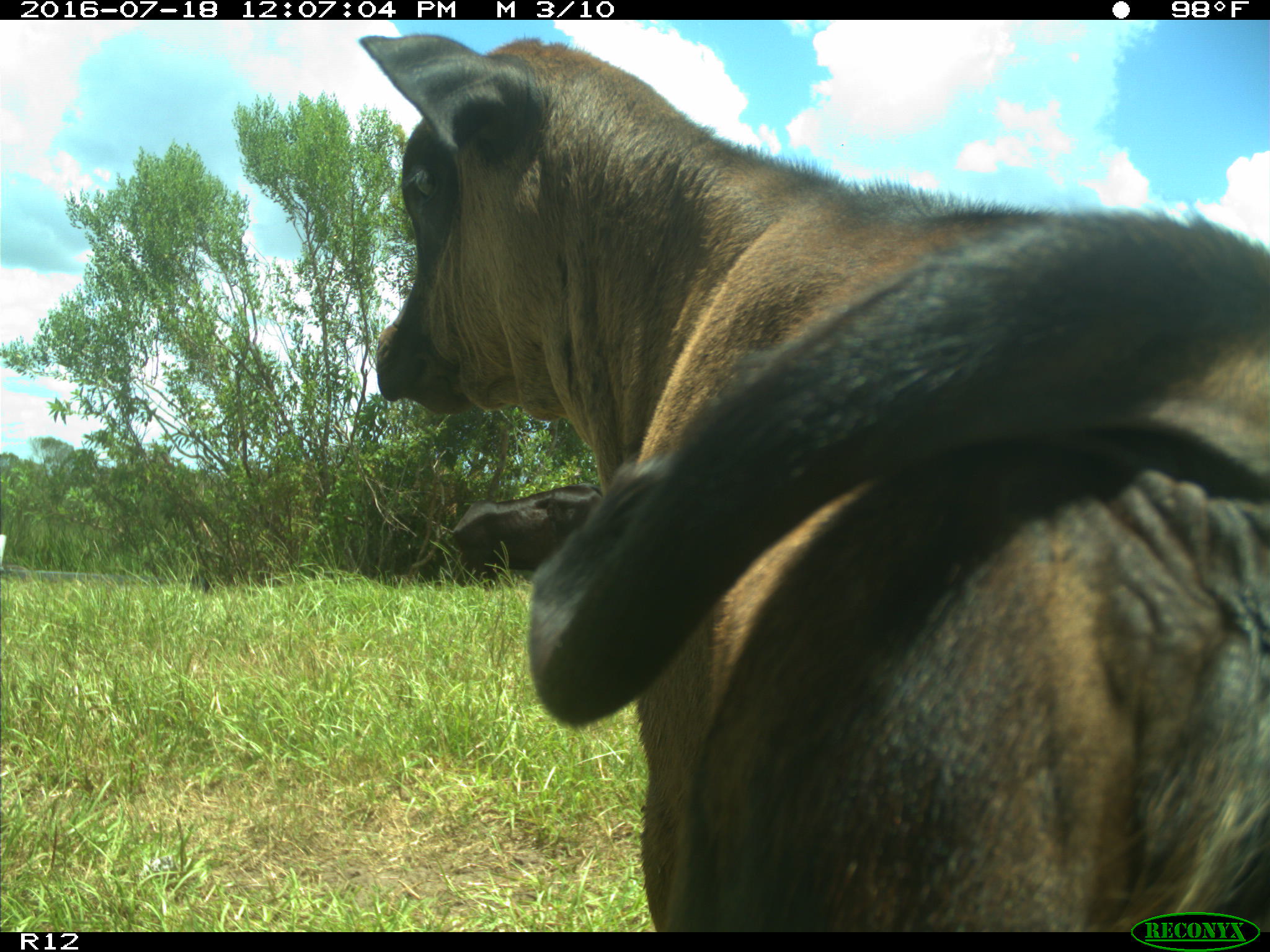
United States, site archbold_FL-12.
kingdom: Animalia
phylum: Chordata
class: Mammalia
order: Artiodactyla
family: Bovidae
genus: Bos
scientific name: Bos taurus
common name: domestic cow